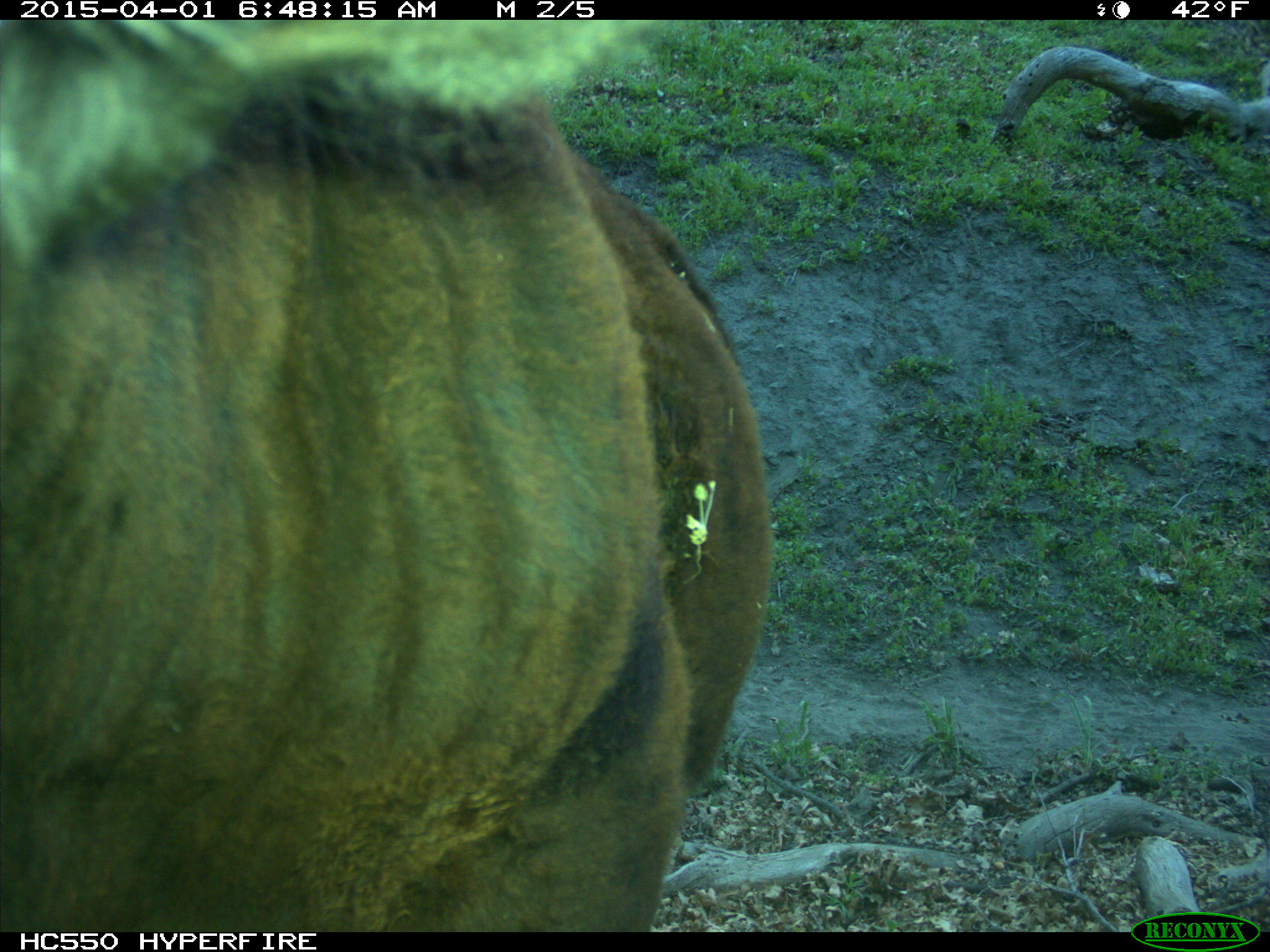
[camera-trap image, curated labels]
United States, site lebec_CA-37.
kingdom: Animalia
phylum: Chordata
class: Mammalia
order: Artiodactyla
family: Bovidae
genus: Bos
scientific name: Bos taurus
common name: domestic cow